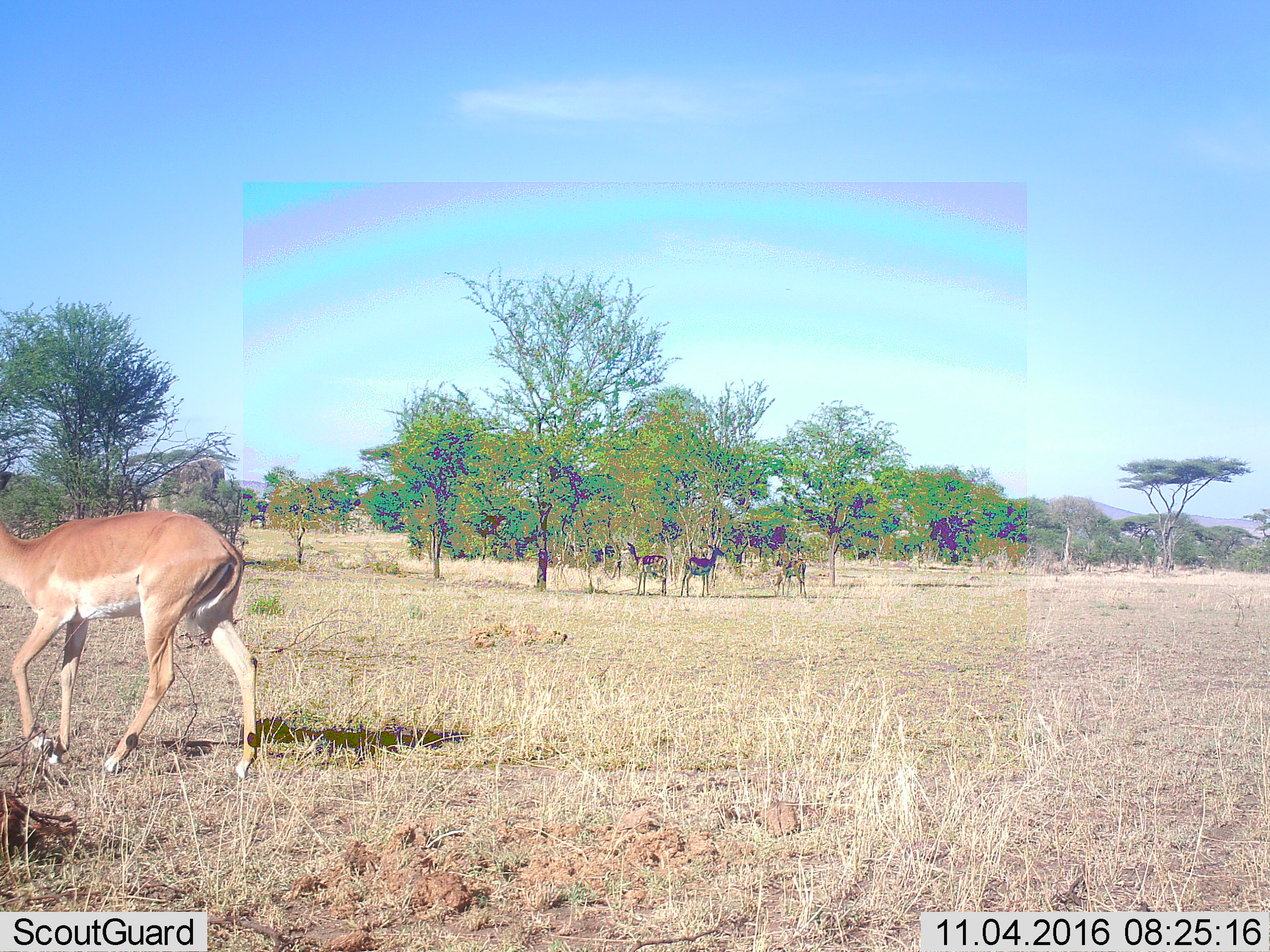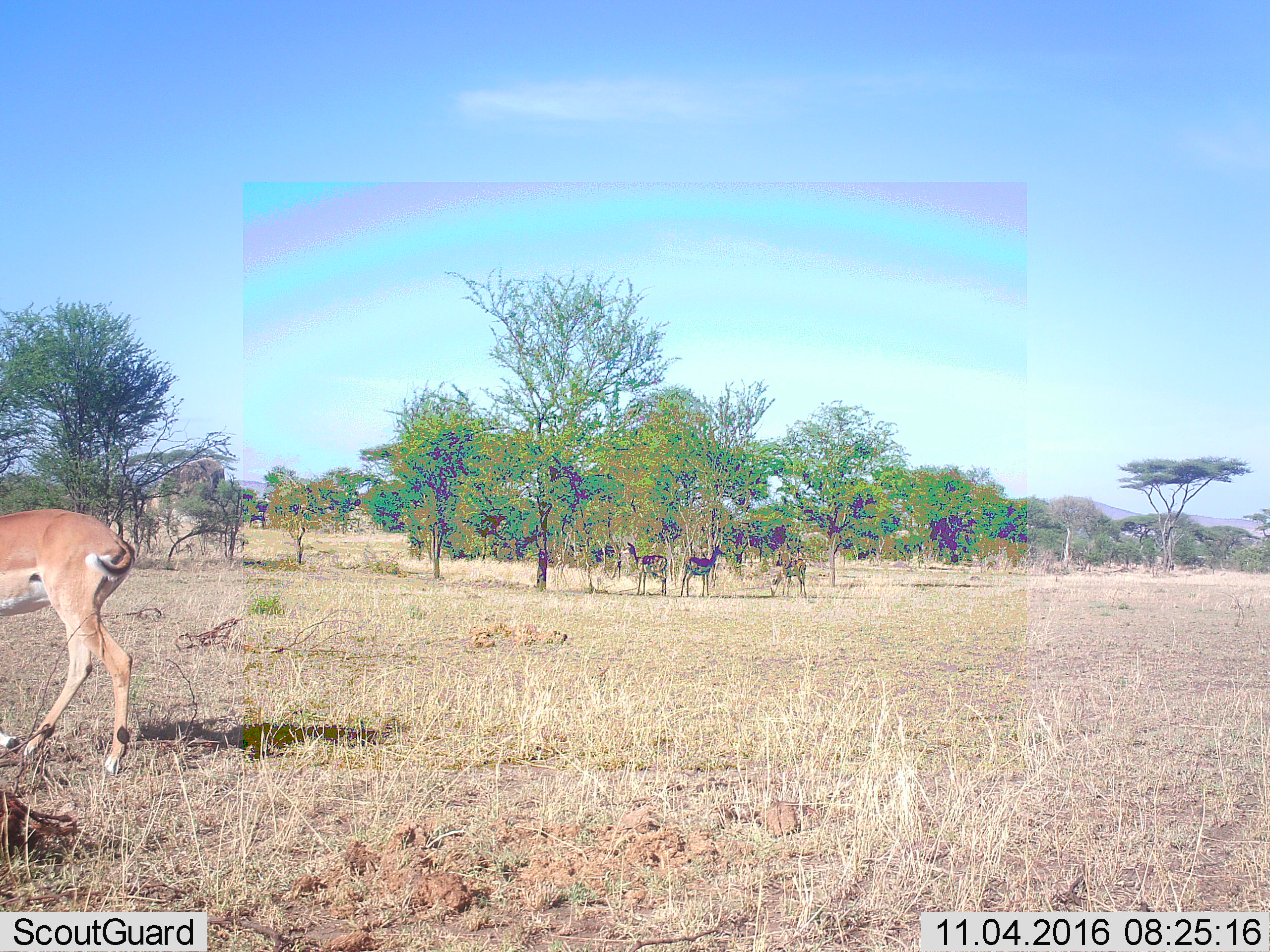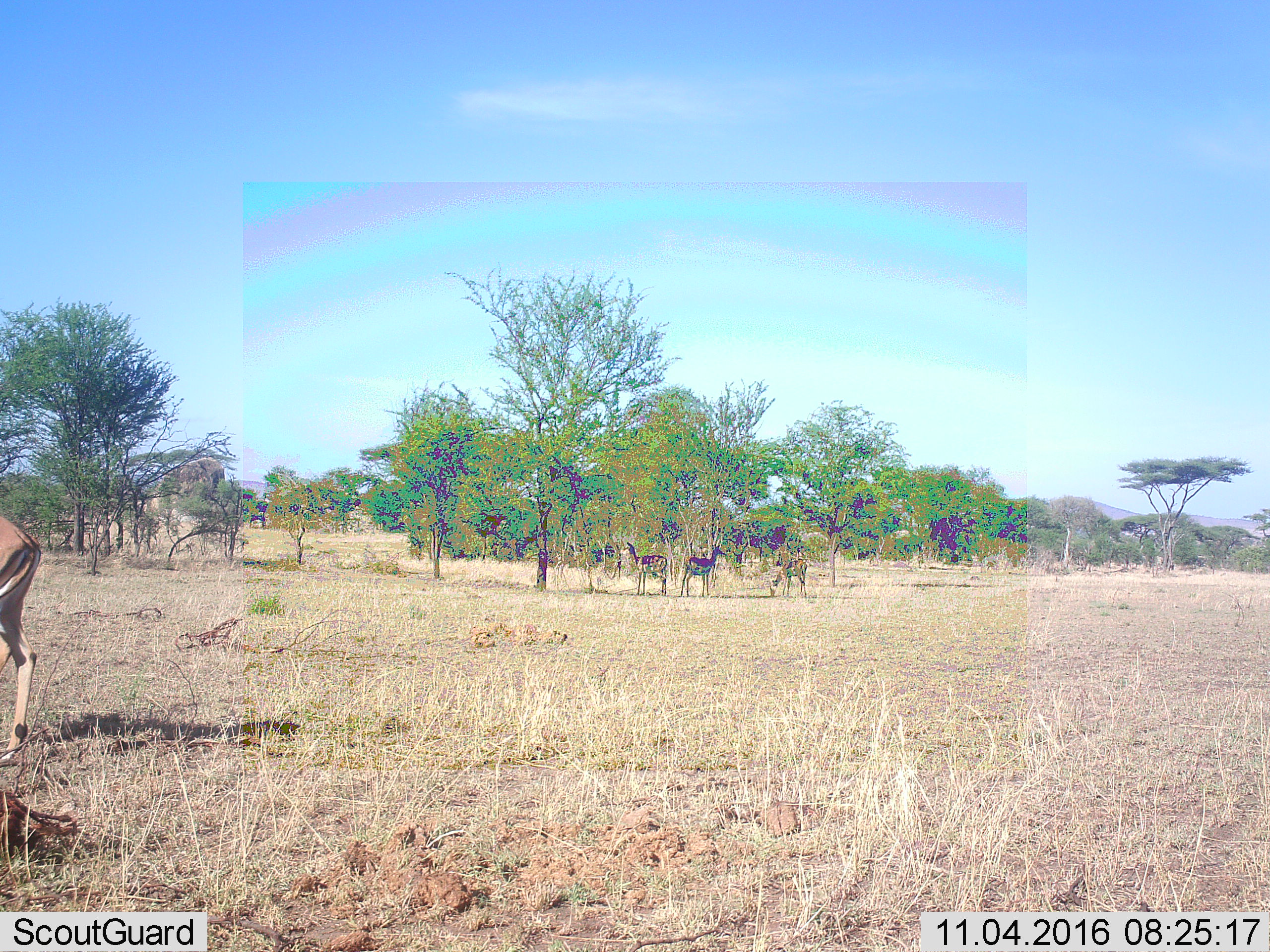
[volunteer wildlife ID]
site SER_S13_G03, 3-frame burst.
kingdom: Animalia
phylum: Chordata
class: Mammalia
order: Artiodactyla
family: Bovidae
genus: Aepyceros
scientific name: Aepyceros melampus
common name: impala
Impala (Aepyceros melampus), count 4. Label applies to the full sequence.